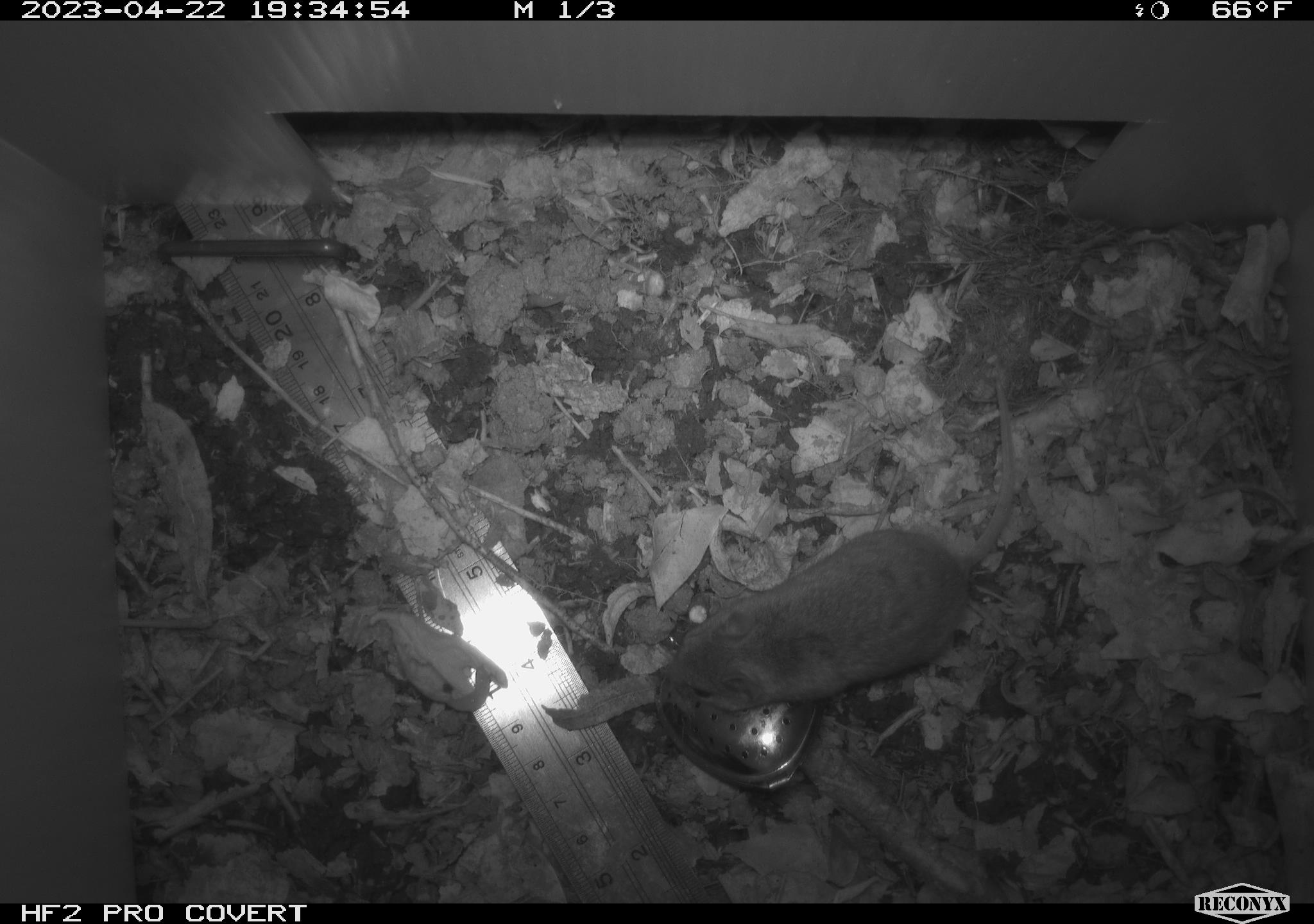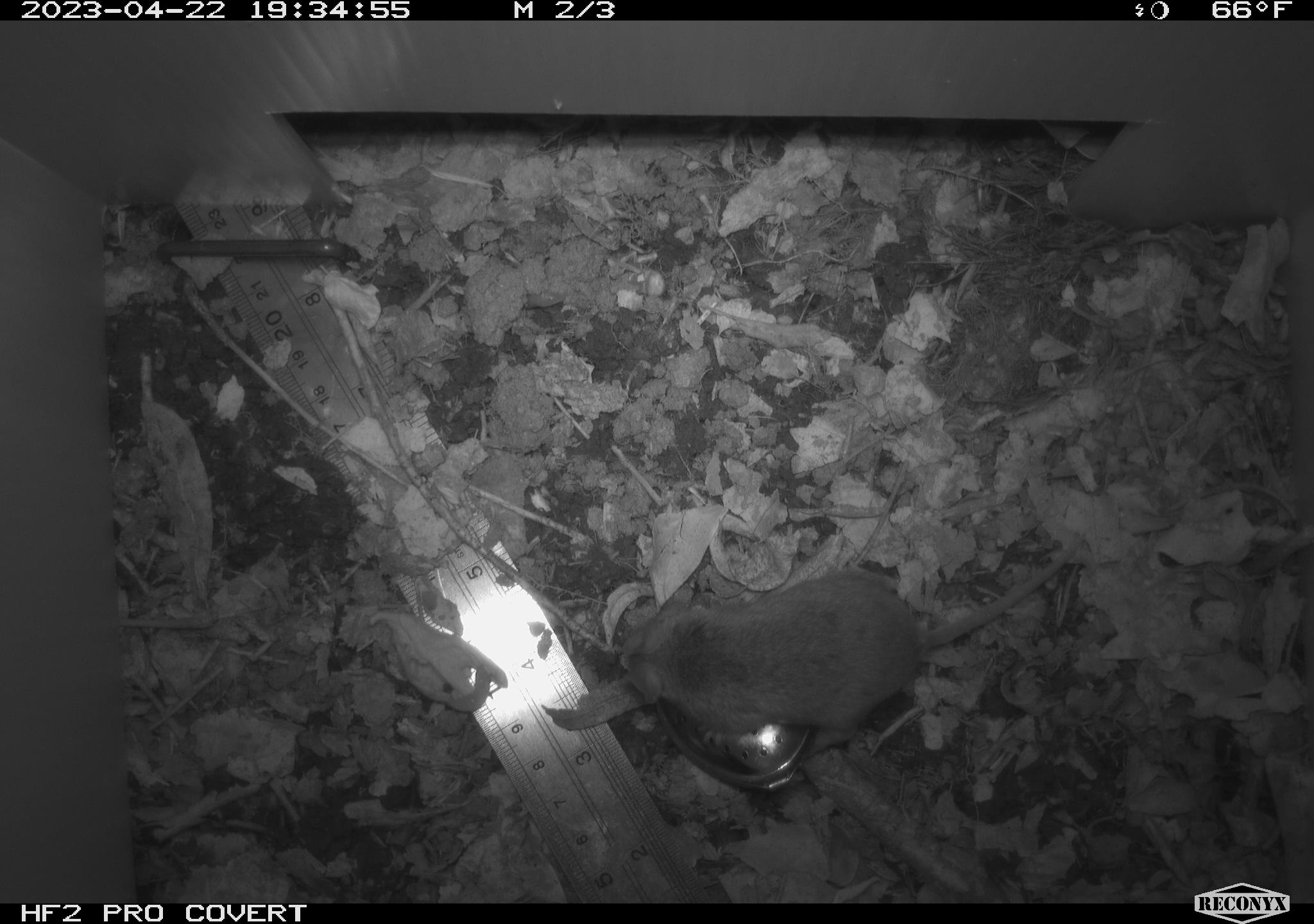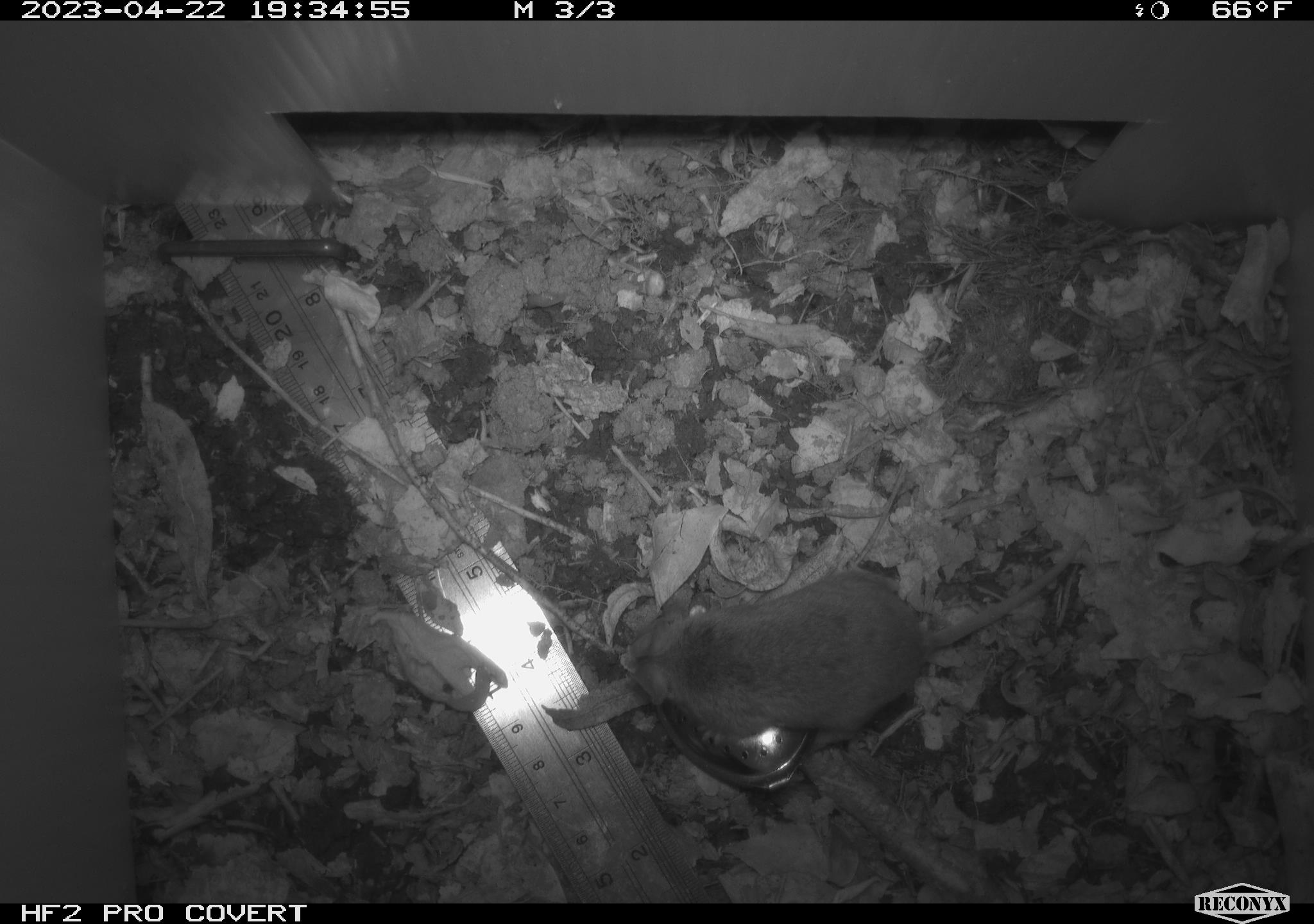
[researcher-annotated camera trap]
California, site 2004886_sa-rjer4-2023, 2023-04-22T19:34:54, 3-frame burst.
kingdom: Animalia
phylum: Chordata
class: Mammalia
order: Rodentia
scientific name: Rodentia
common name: mouse species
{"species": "mouse species (Rodentia)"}